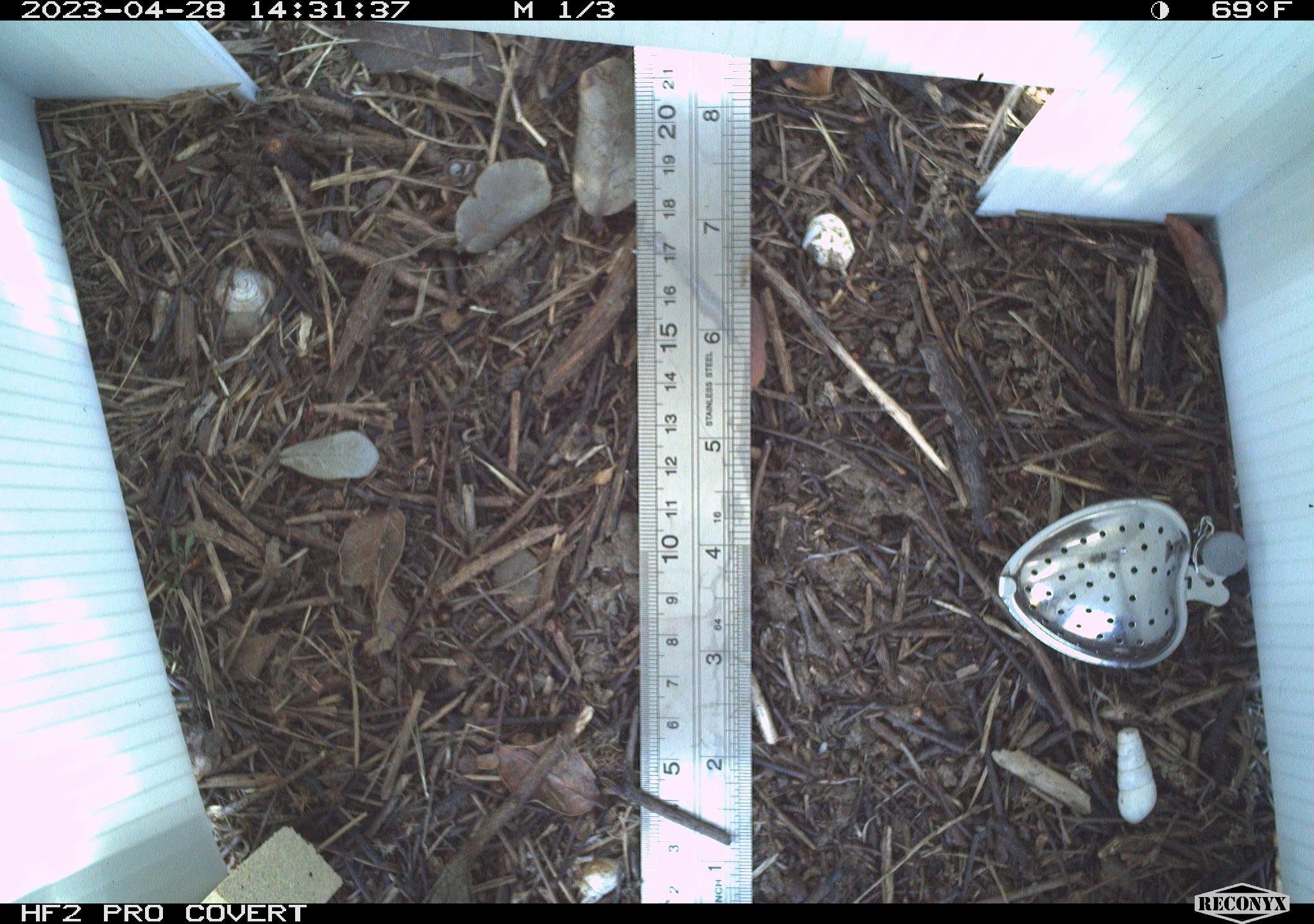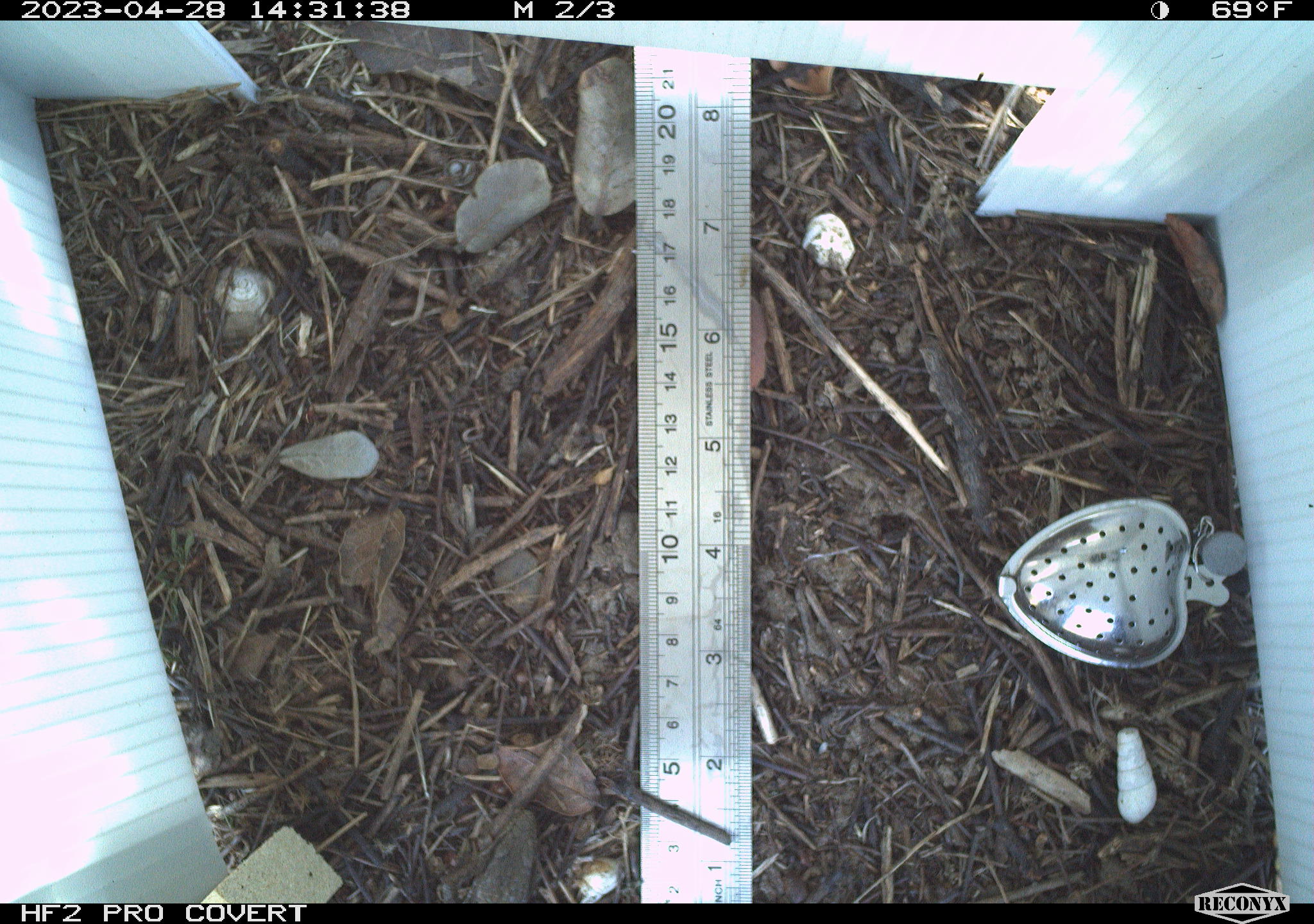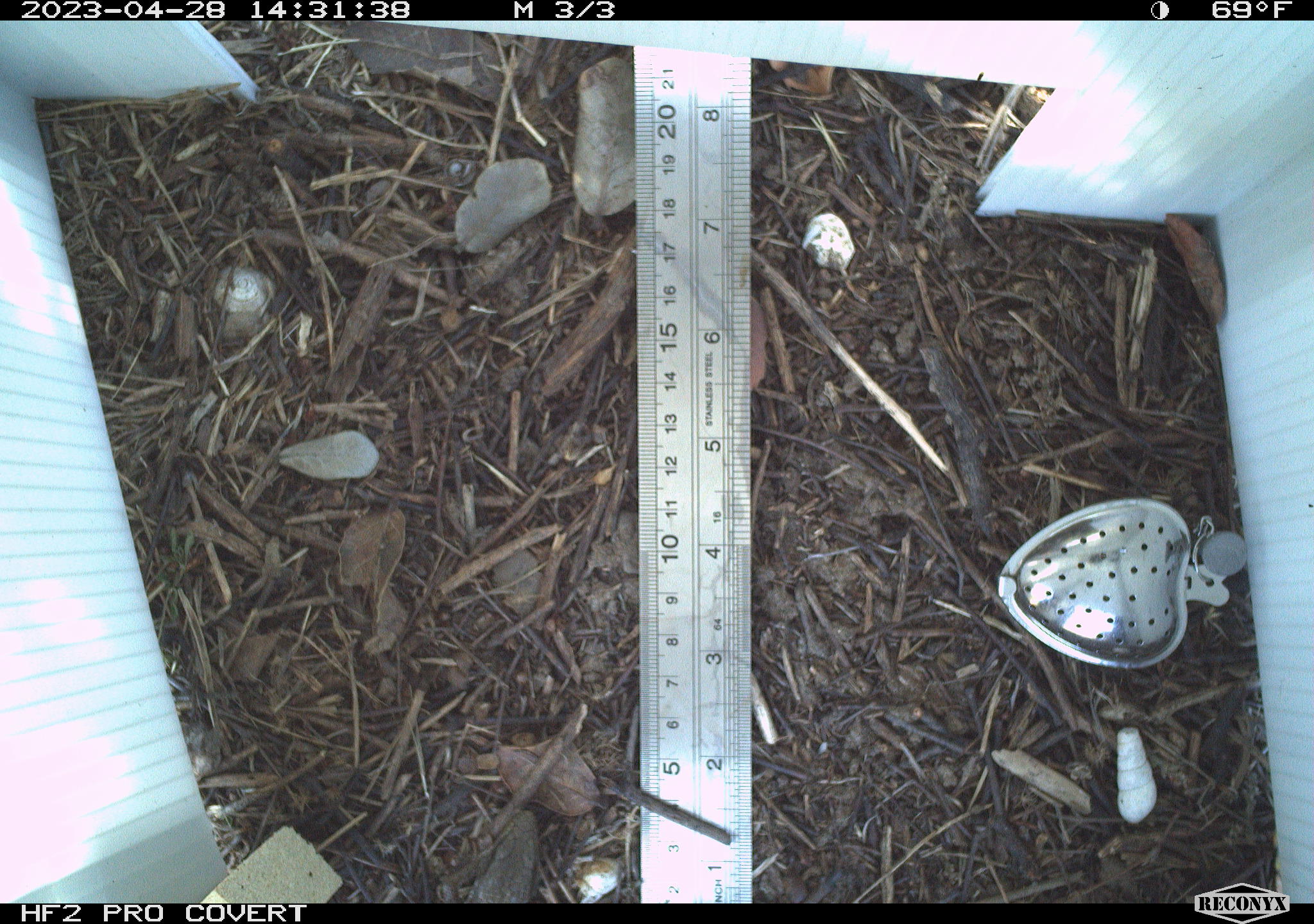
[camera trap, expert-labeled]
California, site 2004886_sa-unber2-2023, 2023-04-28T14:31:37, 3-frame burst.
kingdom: Animalia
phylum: Chordata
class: Reptilia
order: Squamata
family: Anguidae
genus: Elgaria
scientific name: Elgaria multicarinata webbii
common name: san diego alligator lizard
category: woodland alligator lizard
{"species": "woodland alligator lizard (san diego alligator lizard) (Elgaria multicarinata webbii)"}